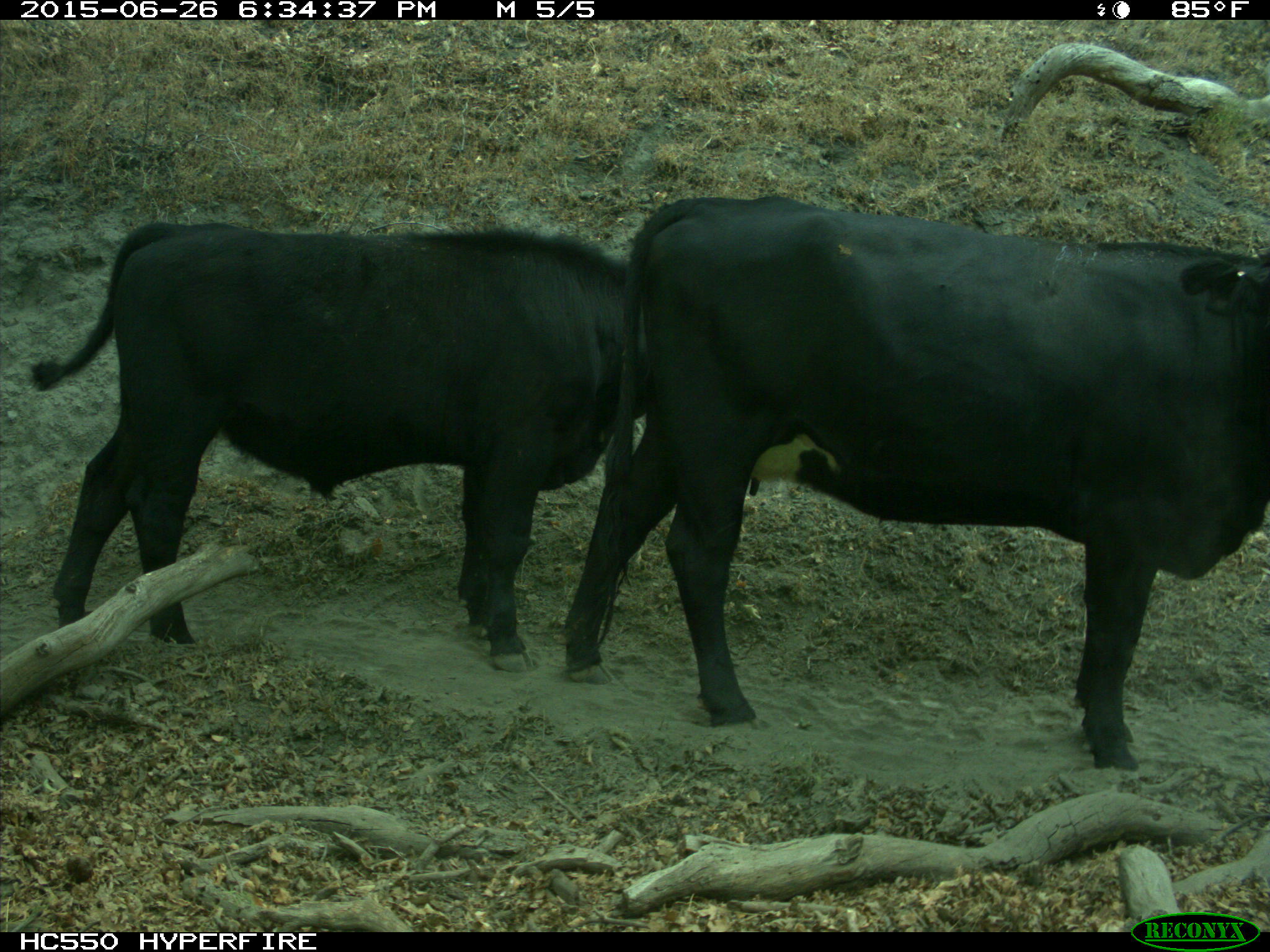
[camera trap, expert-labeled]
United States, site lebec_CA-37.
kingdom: Animalia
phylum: Chordata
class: Mammalia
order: Artiodactyla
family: Bovidae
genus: Bos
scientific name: Bos taurus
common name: domestic cow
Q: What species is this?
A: Bos taurus (domestic cow).